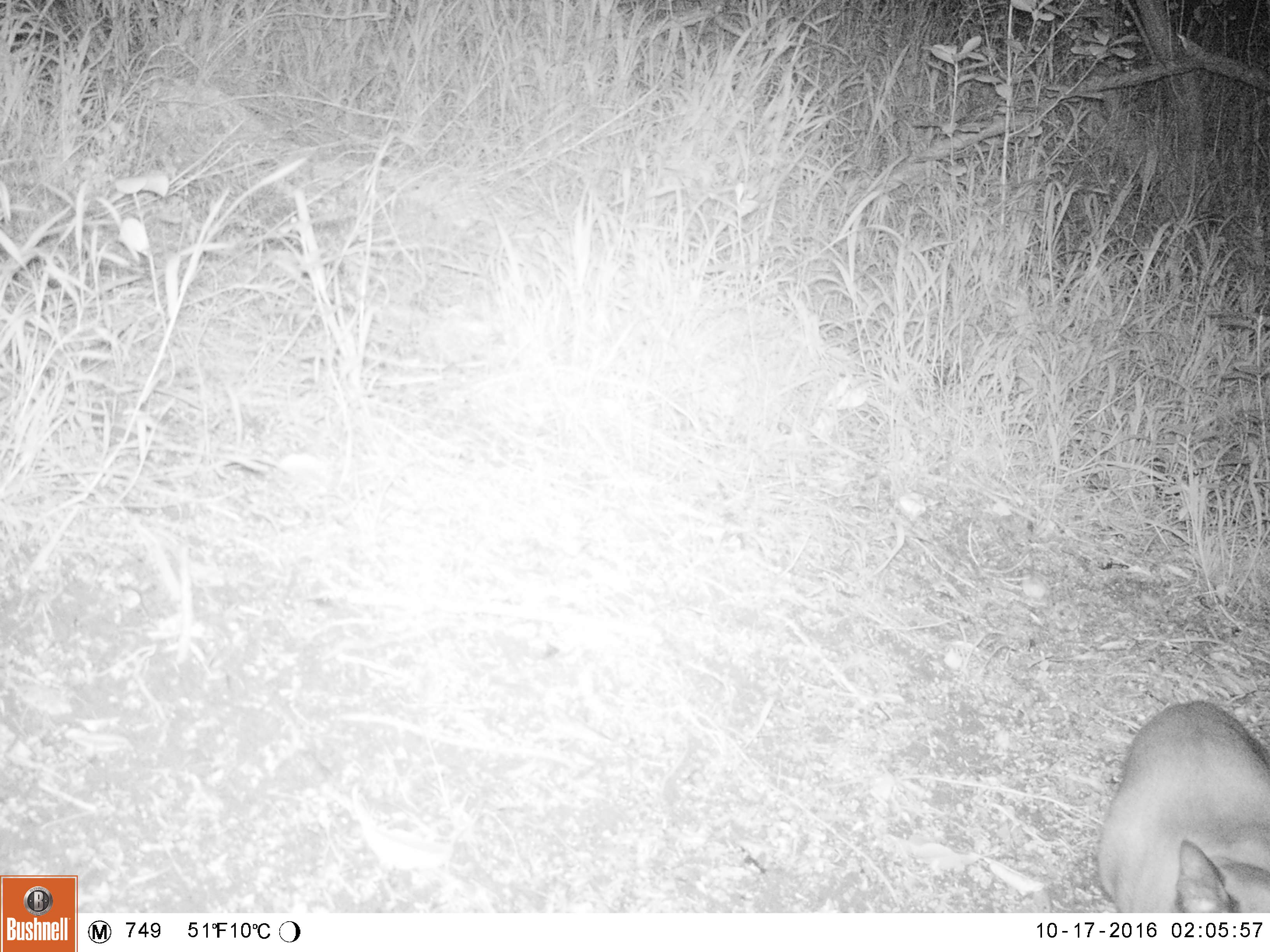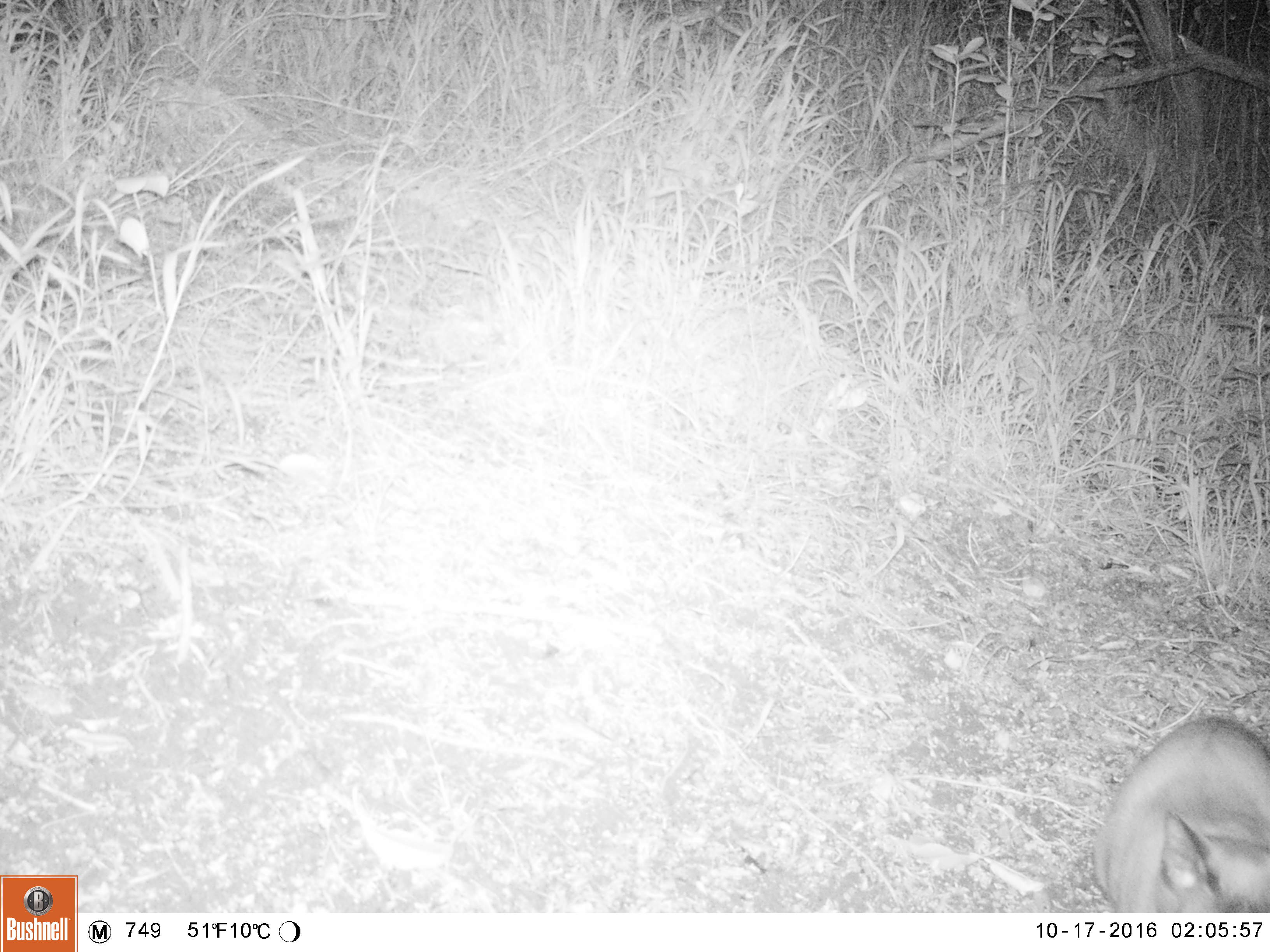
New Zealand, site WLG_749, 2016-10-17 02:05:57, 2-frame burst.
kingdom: Animalia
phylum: Chordata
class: Mammalia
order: Carnivora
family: Felidae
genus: Felis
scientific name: Felis catus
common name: domestic cat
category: cat